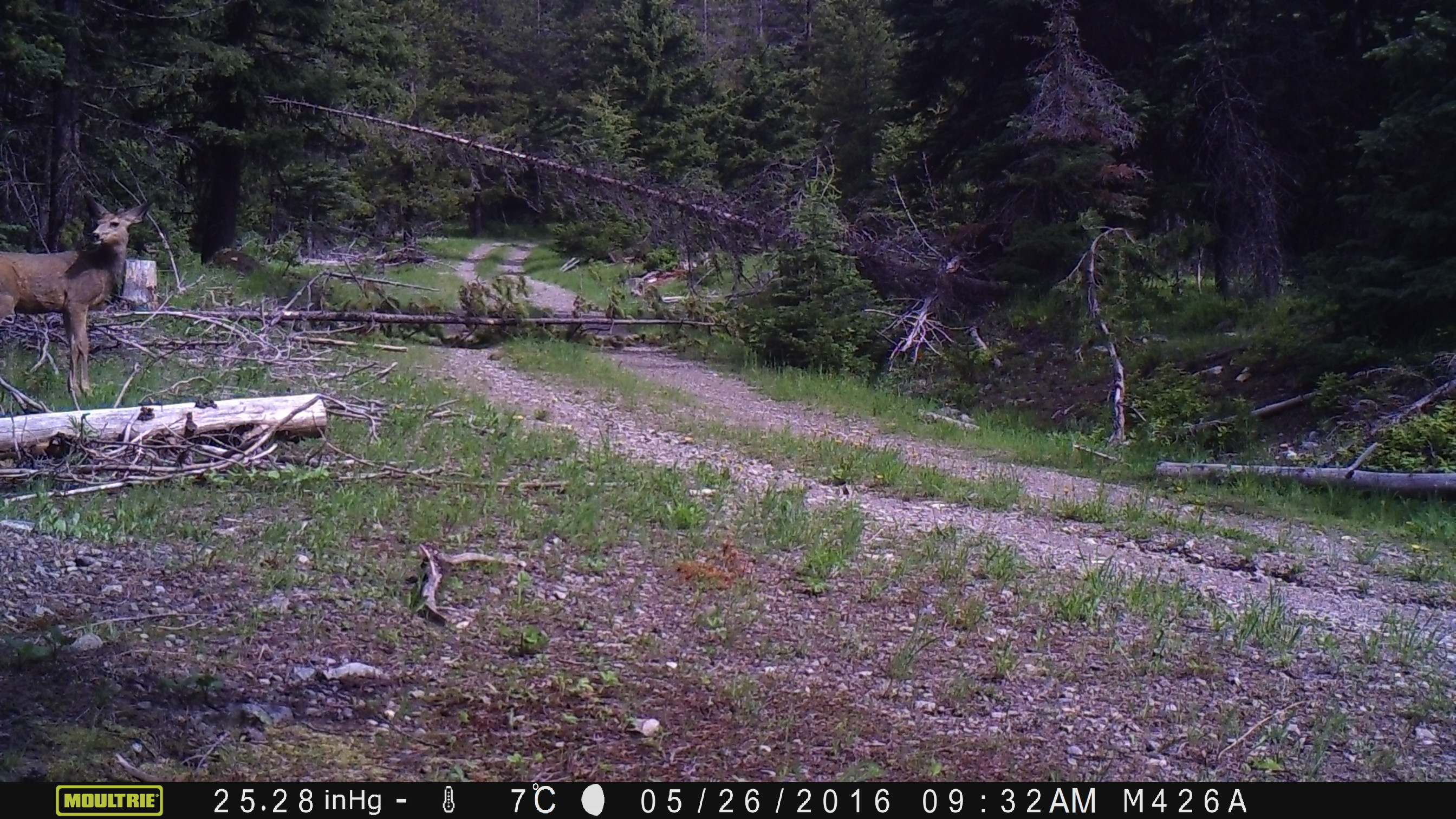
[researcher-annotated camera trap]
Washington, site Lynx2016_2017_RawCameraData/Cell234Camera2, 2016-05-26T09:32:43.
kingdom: Animalia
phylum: Chordata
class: Mammalia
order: Artiodactyla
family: Cervidae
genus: Odocoileus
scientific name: Odocoileus hemionus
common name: mule deer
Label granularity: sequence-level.